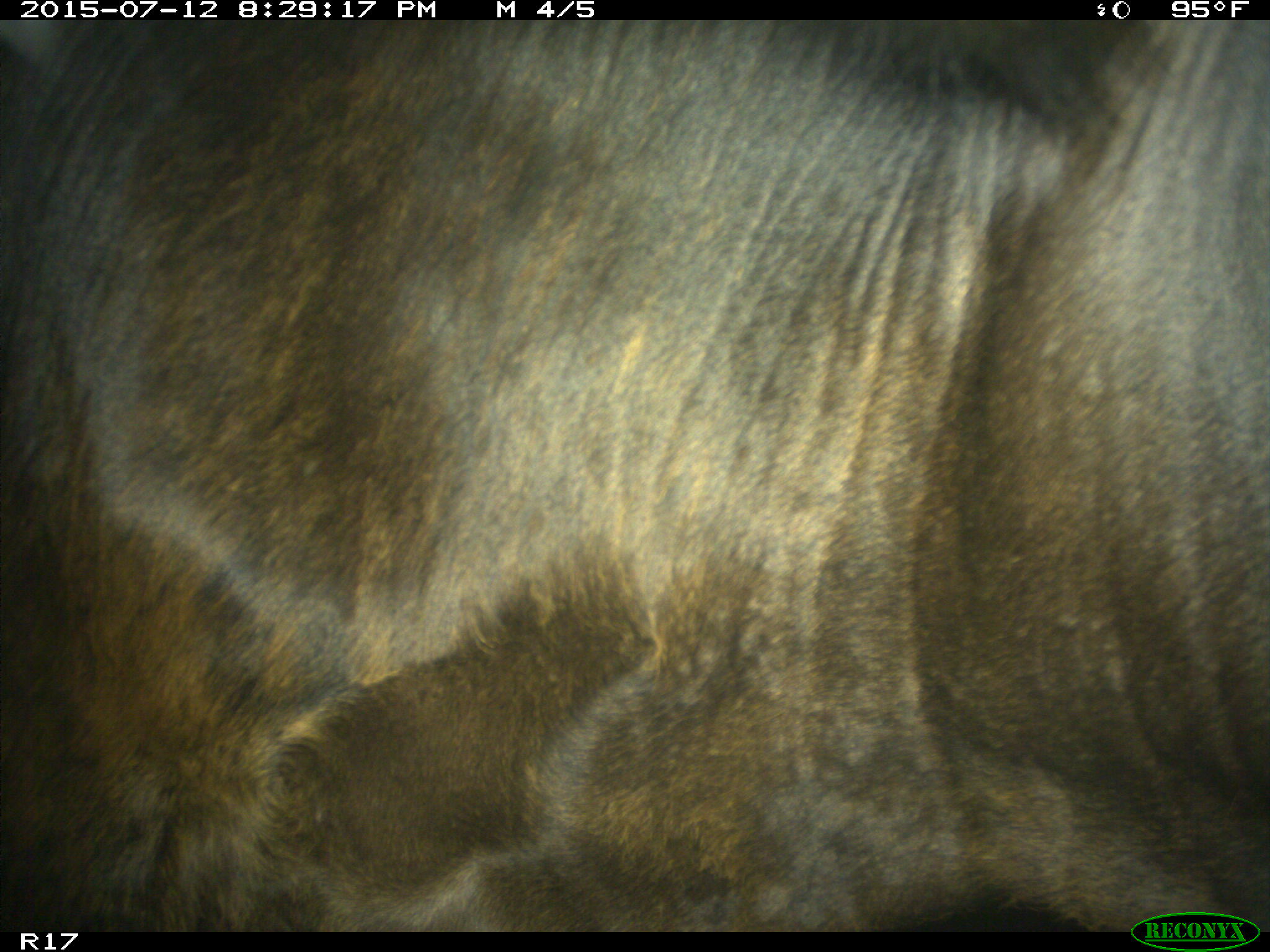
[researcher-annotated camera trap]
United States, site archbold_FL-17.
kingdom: Animalia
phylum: Chordata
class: Mammalia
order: Artiodactyla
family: Bovidae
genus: Bos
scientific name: Bos taurus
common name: domestic cow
Bos taurus (domestic cow).